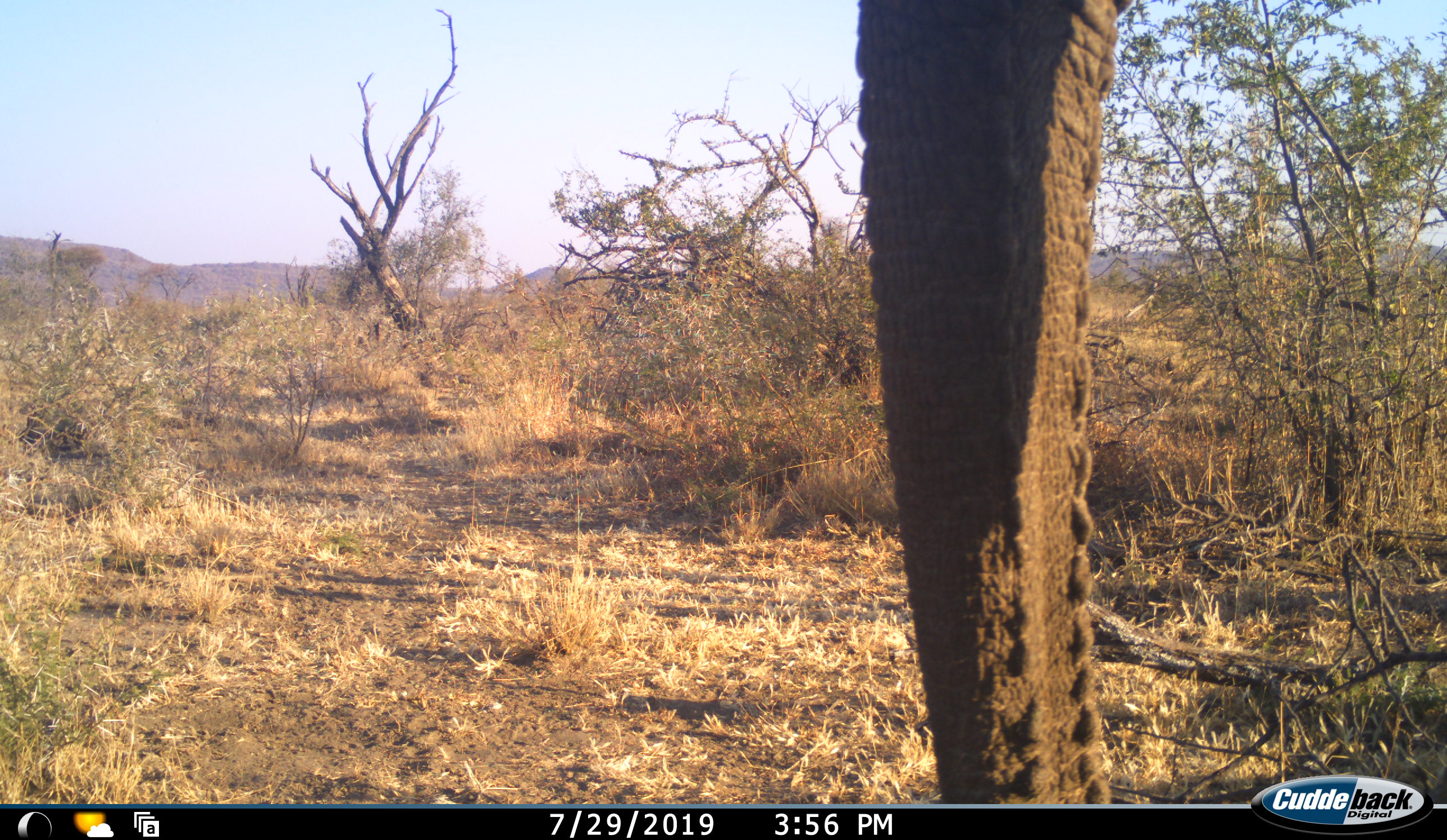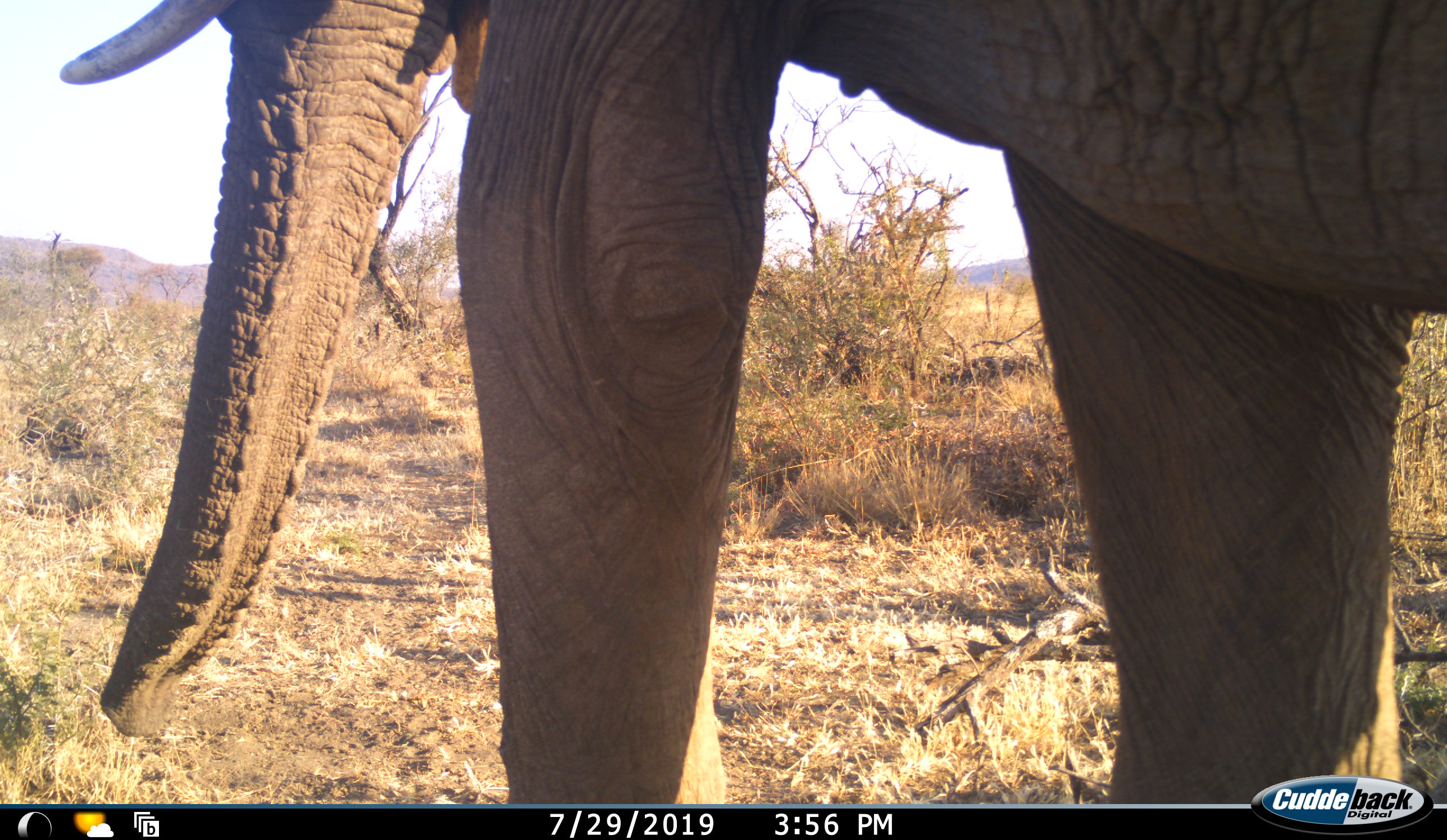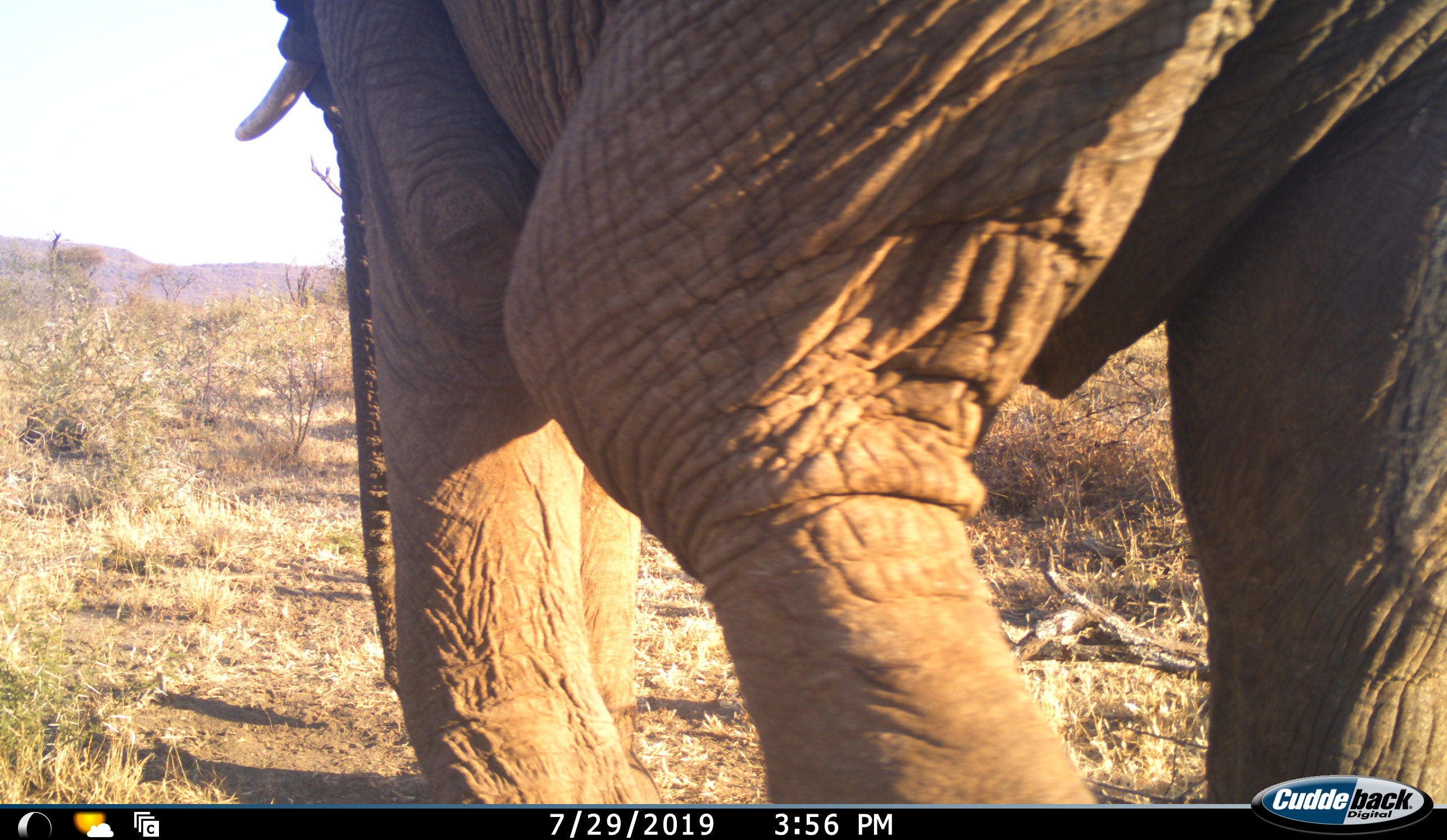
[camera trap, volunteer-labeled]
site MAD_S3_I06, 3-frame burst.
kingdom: Animalia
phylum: Chordata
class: Mammalia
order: Proboscidea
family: Elephantidae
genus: Loxodonta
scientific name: Loxodonta africana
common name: african bush elephant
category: elephant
Elephant (african bush elephant) (Loxodonta africana), count 1. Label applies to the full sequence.